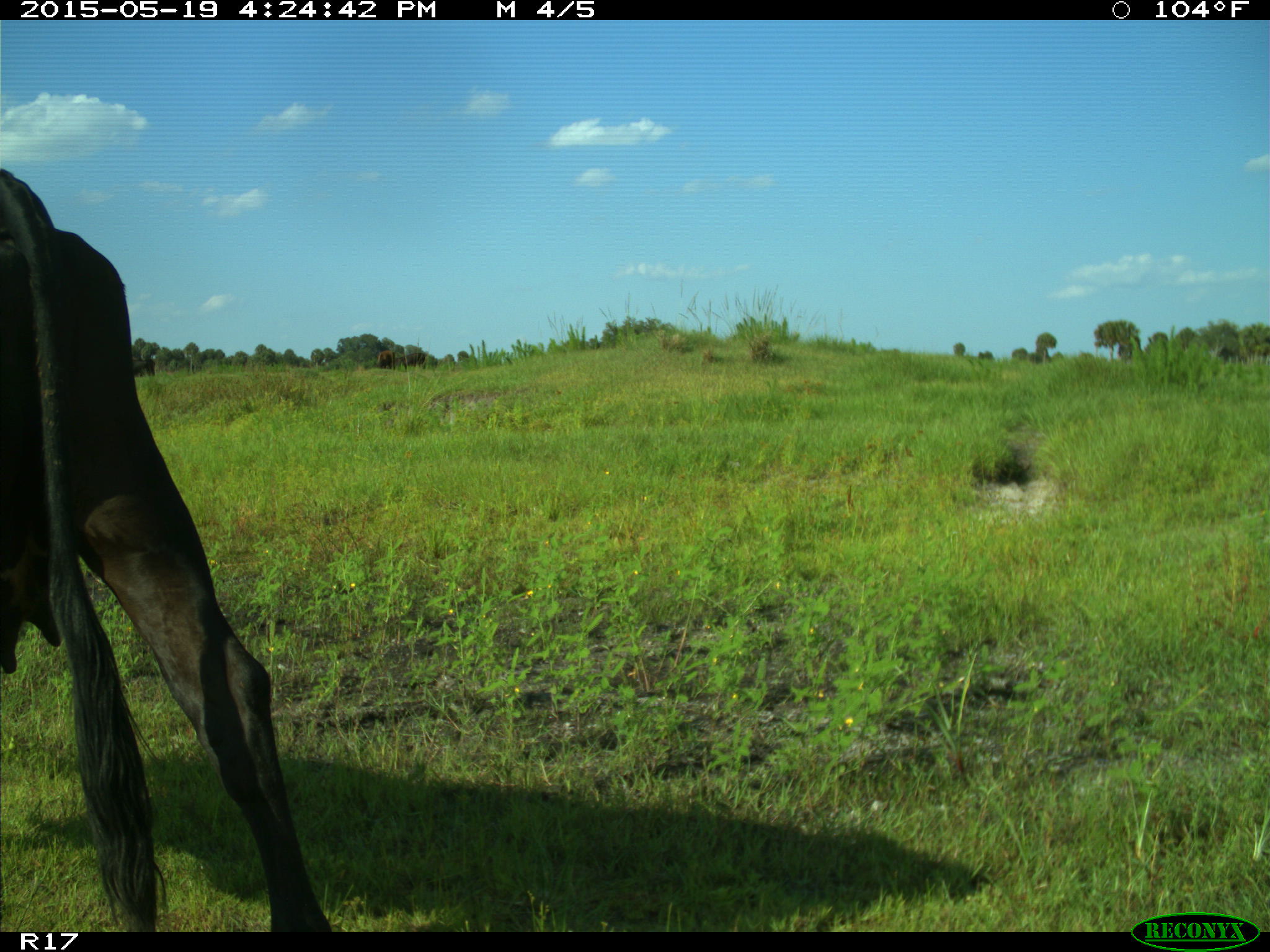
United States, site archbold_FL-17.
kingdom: Animalia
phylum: Chordata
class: Mammalia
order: Artiodactyla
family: Bovidae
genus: Bos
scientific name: Bos taurus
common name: domestic cow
Bos taurus (domestic cow).